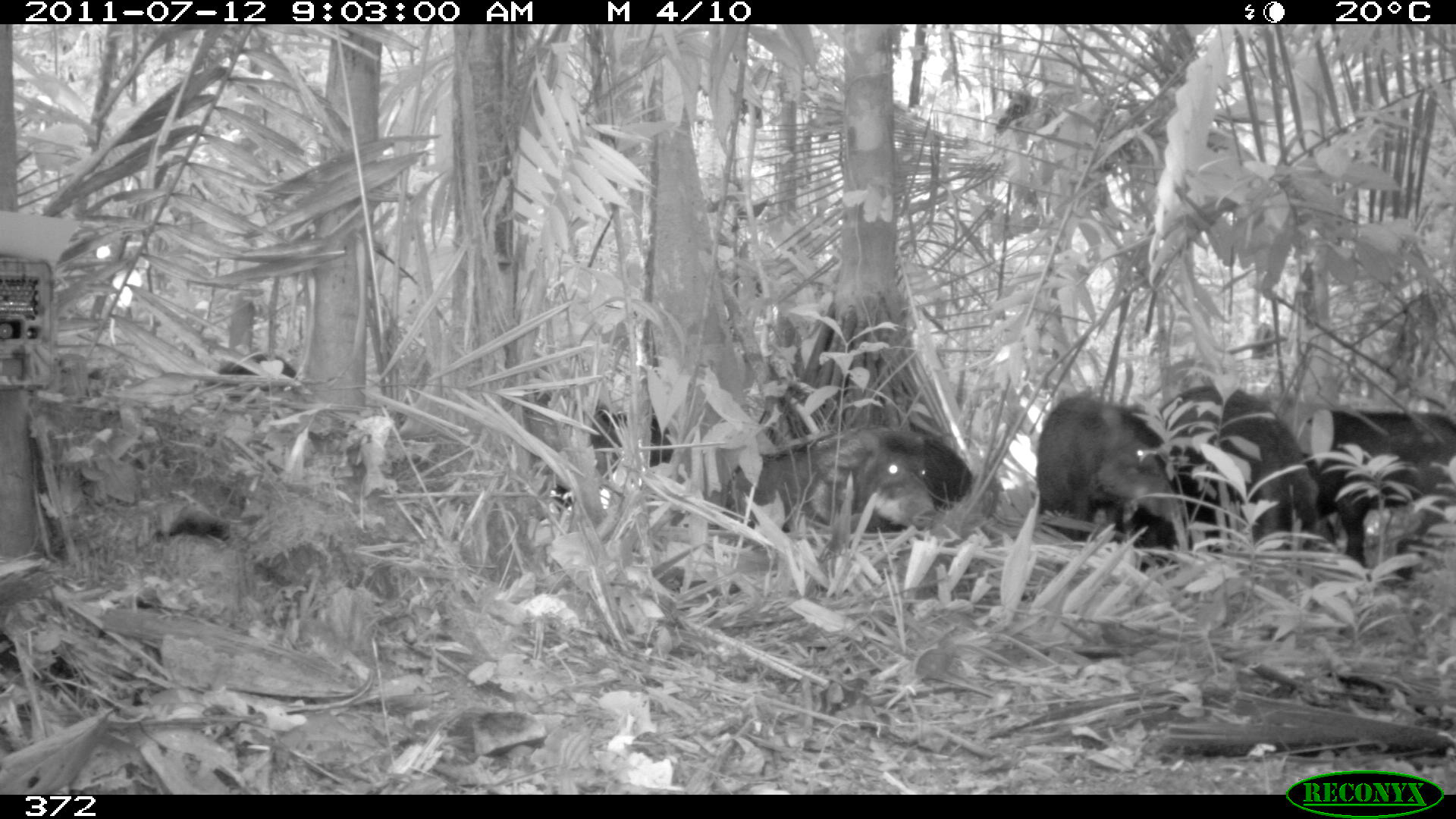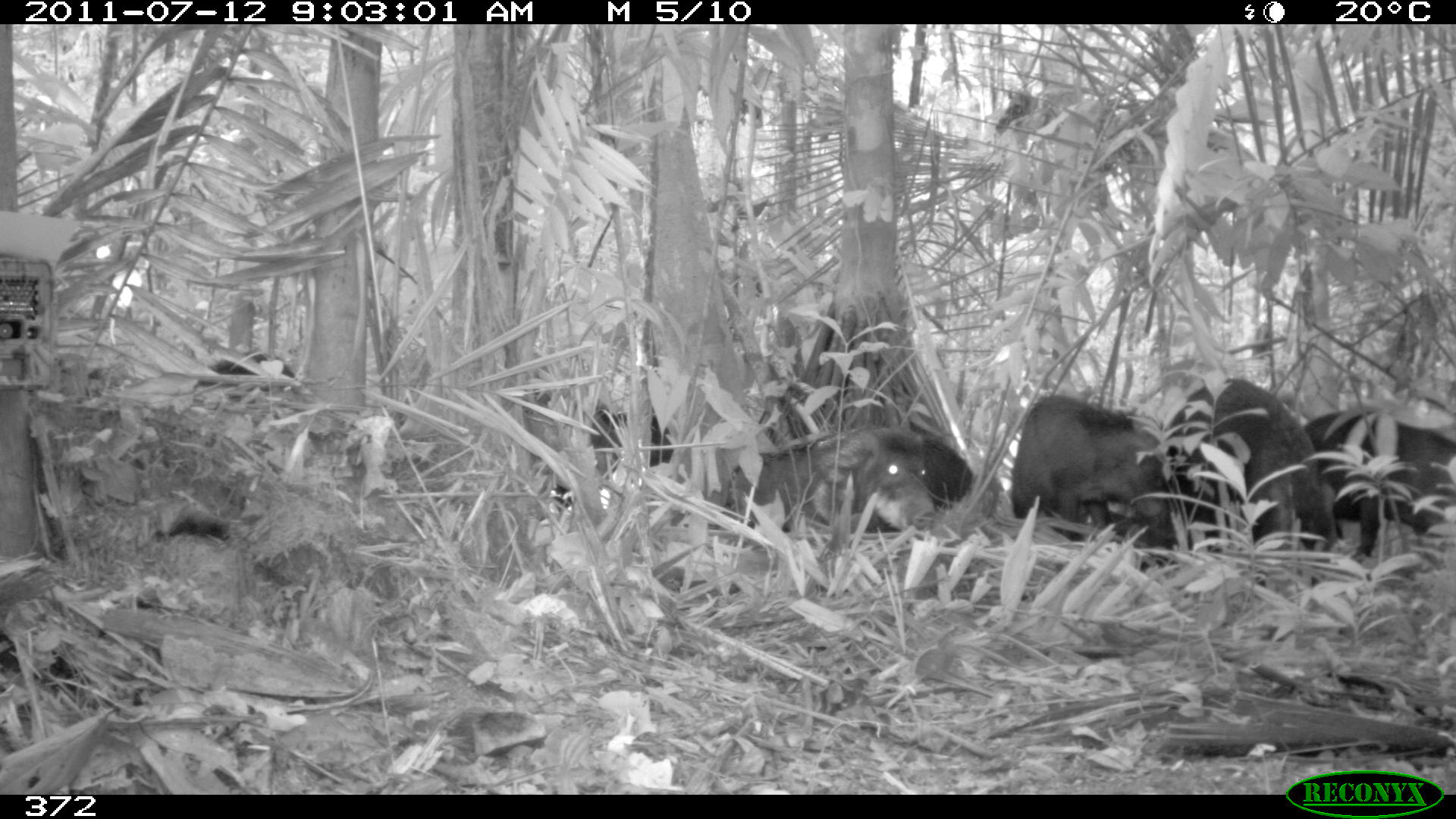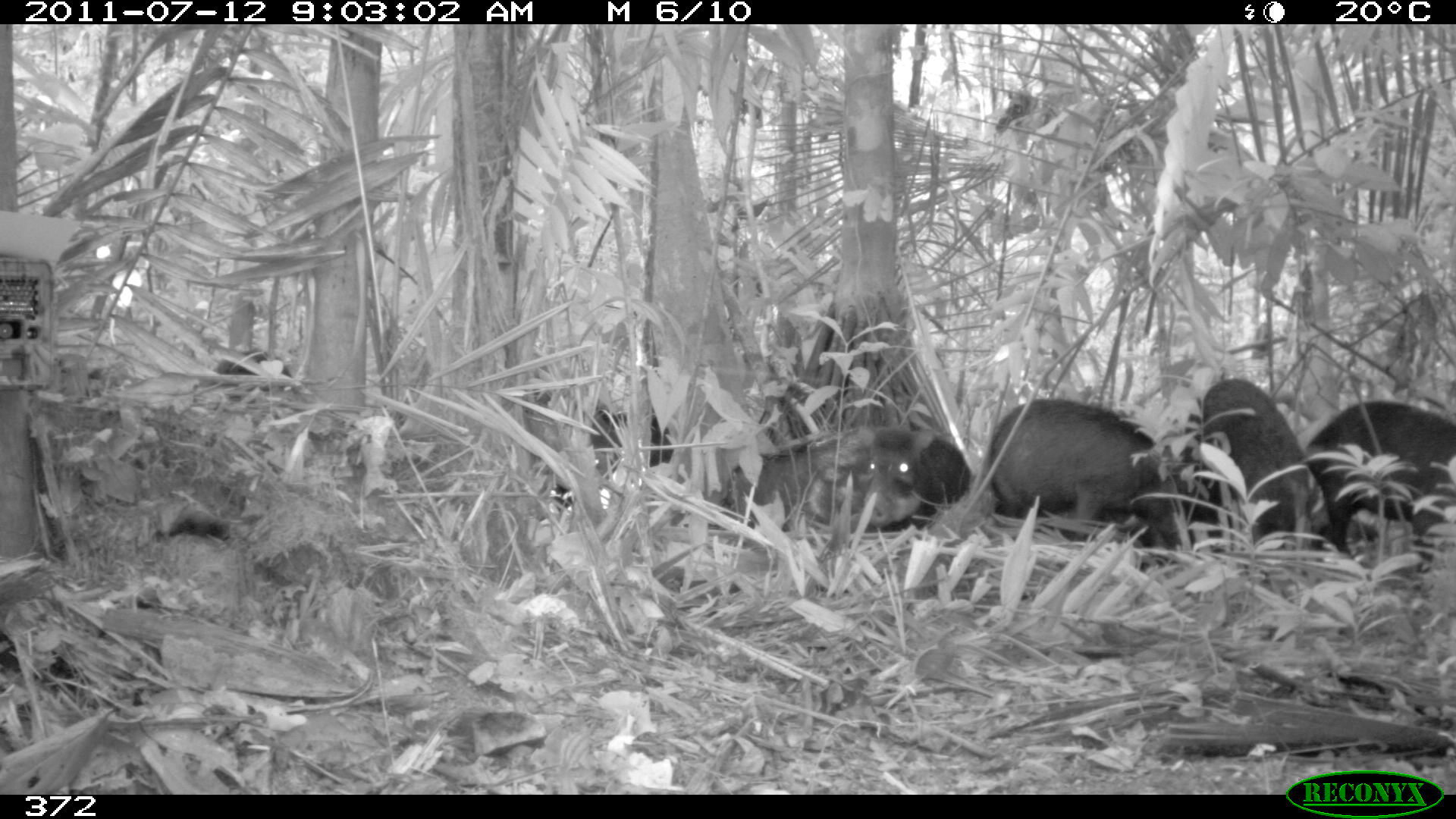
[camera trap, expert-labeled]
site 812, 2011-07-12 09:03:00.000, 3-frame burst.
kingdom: Animalia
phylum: Chordata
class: Mammalia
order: Artiodactyla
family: Tayassuidae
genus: Tayassu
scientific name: Tayassu pecari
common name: white-lipped peccary